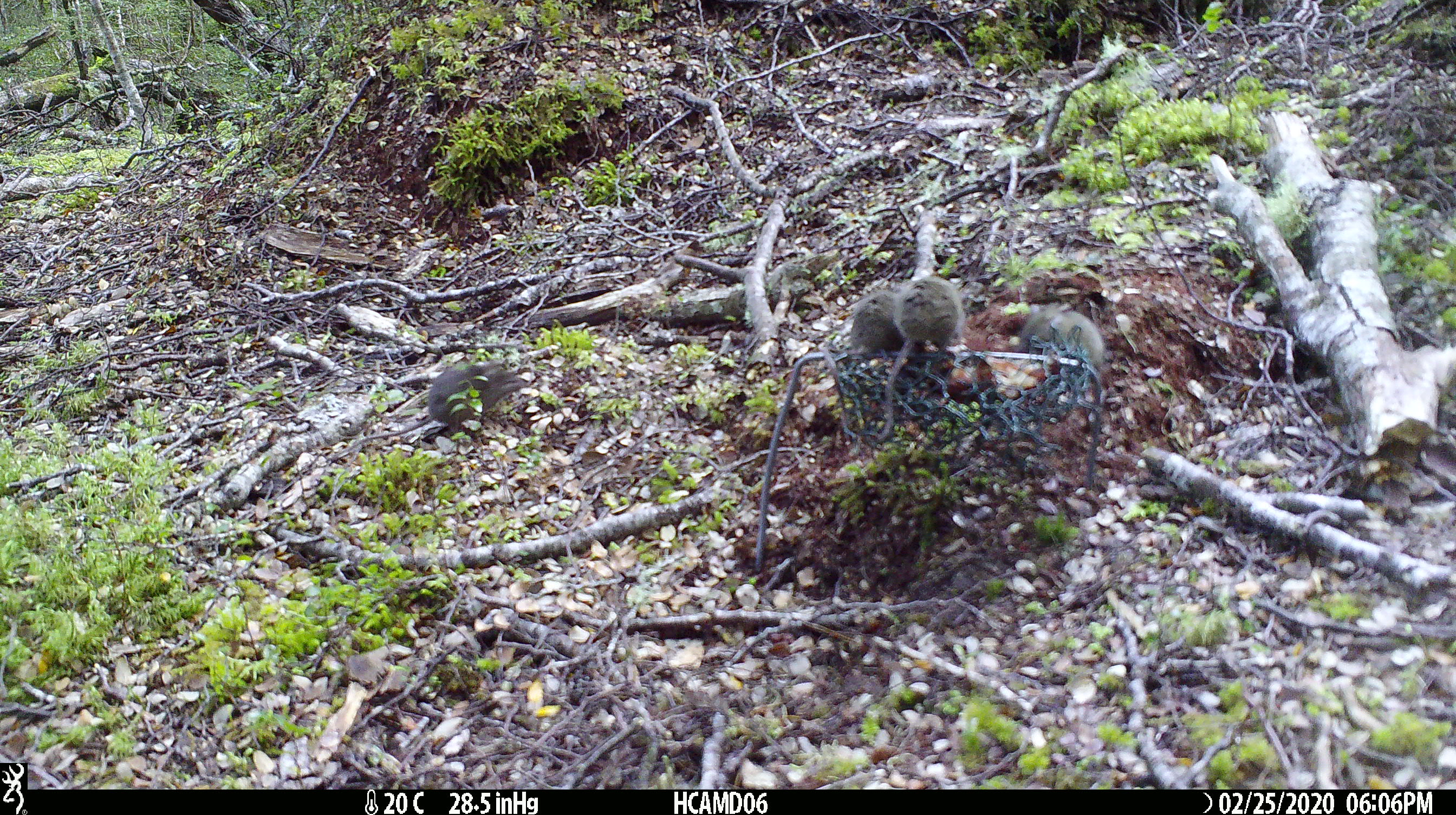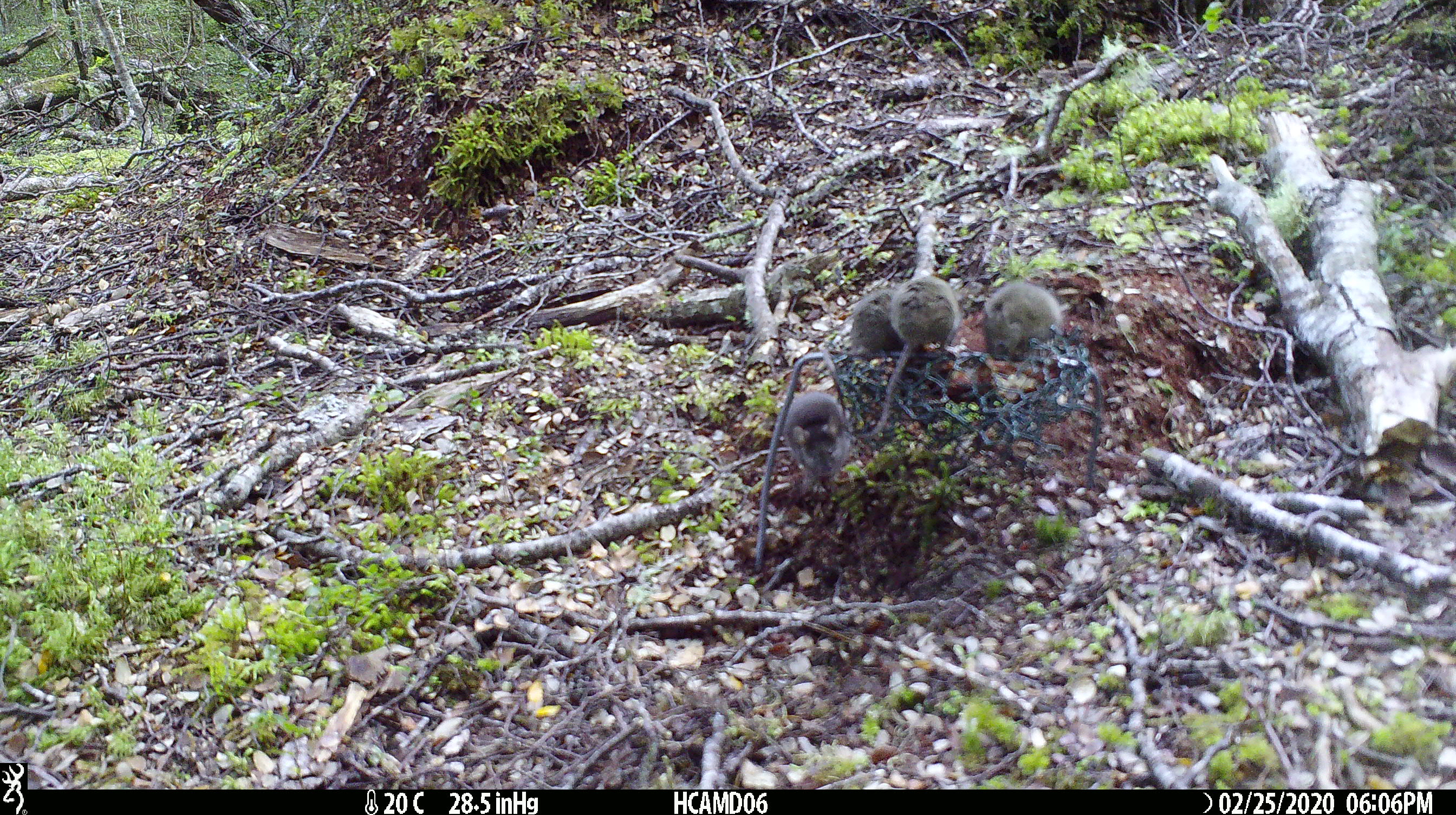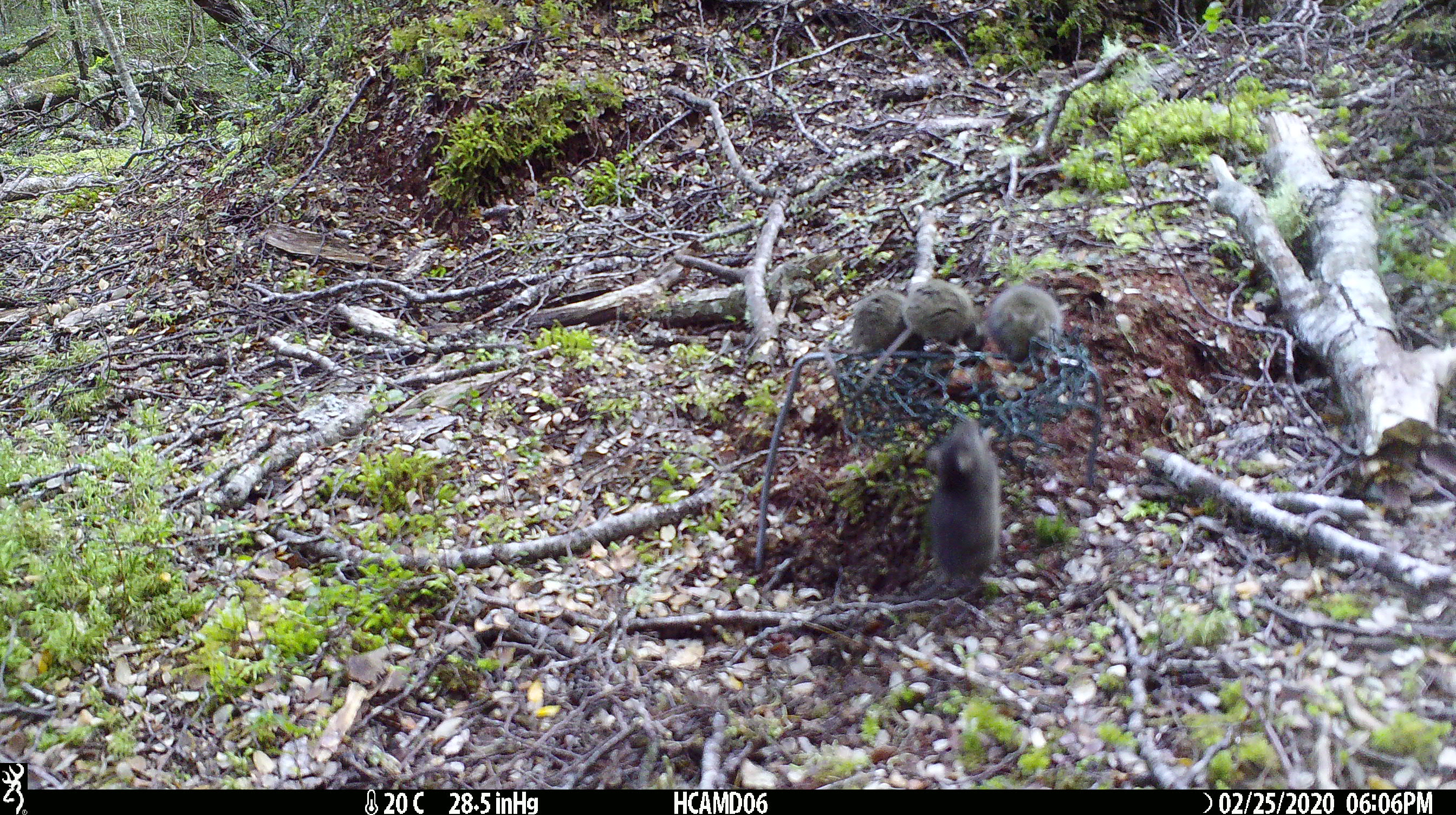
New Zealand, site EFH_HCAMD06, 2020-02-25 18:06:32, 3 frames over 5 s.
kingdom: Animalia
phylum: Chordata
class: Mammalia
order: Rodentia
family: Muridae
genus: Mus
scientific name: Mus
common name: mouse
Mouse (Mus).